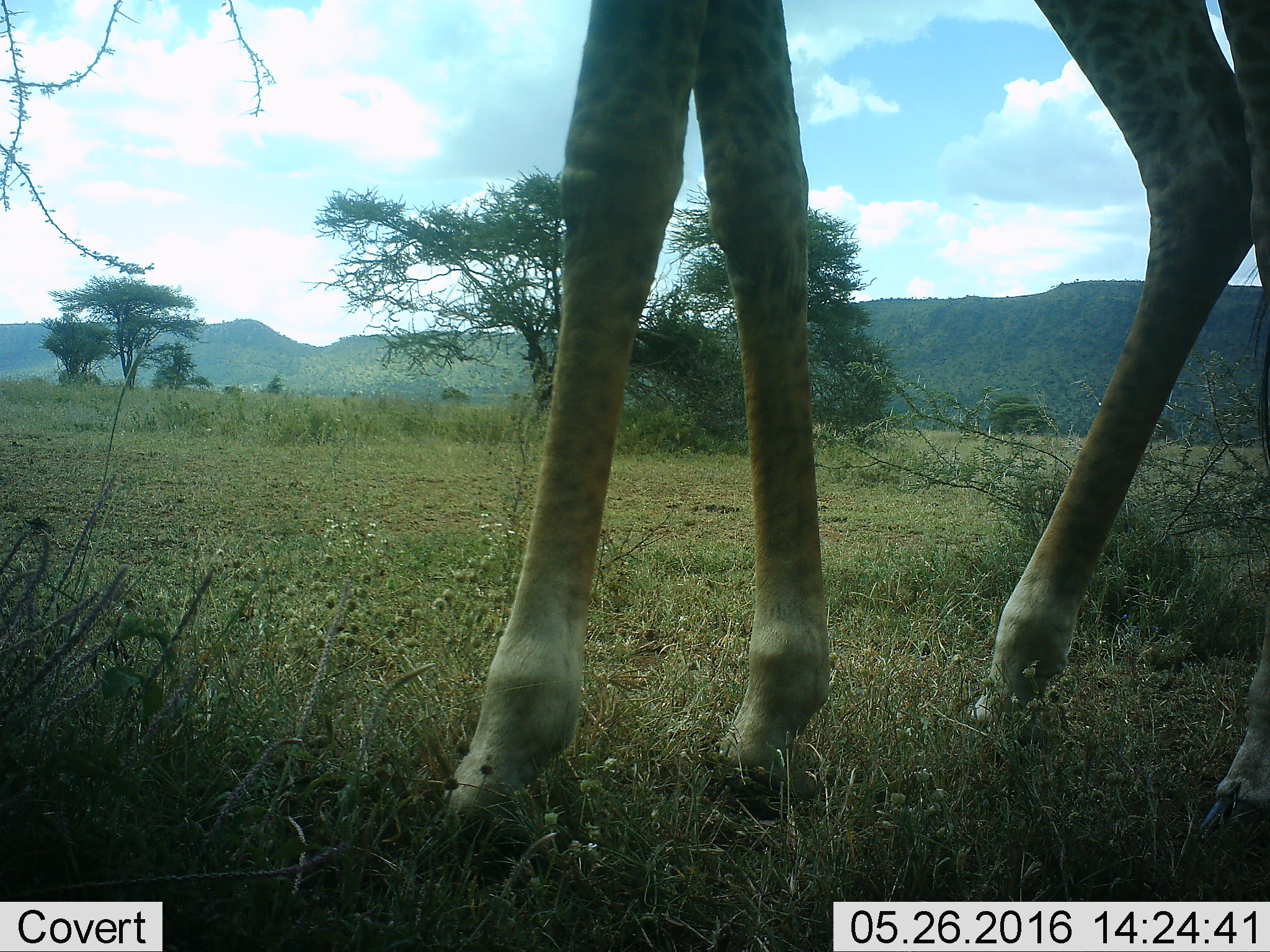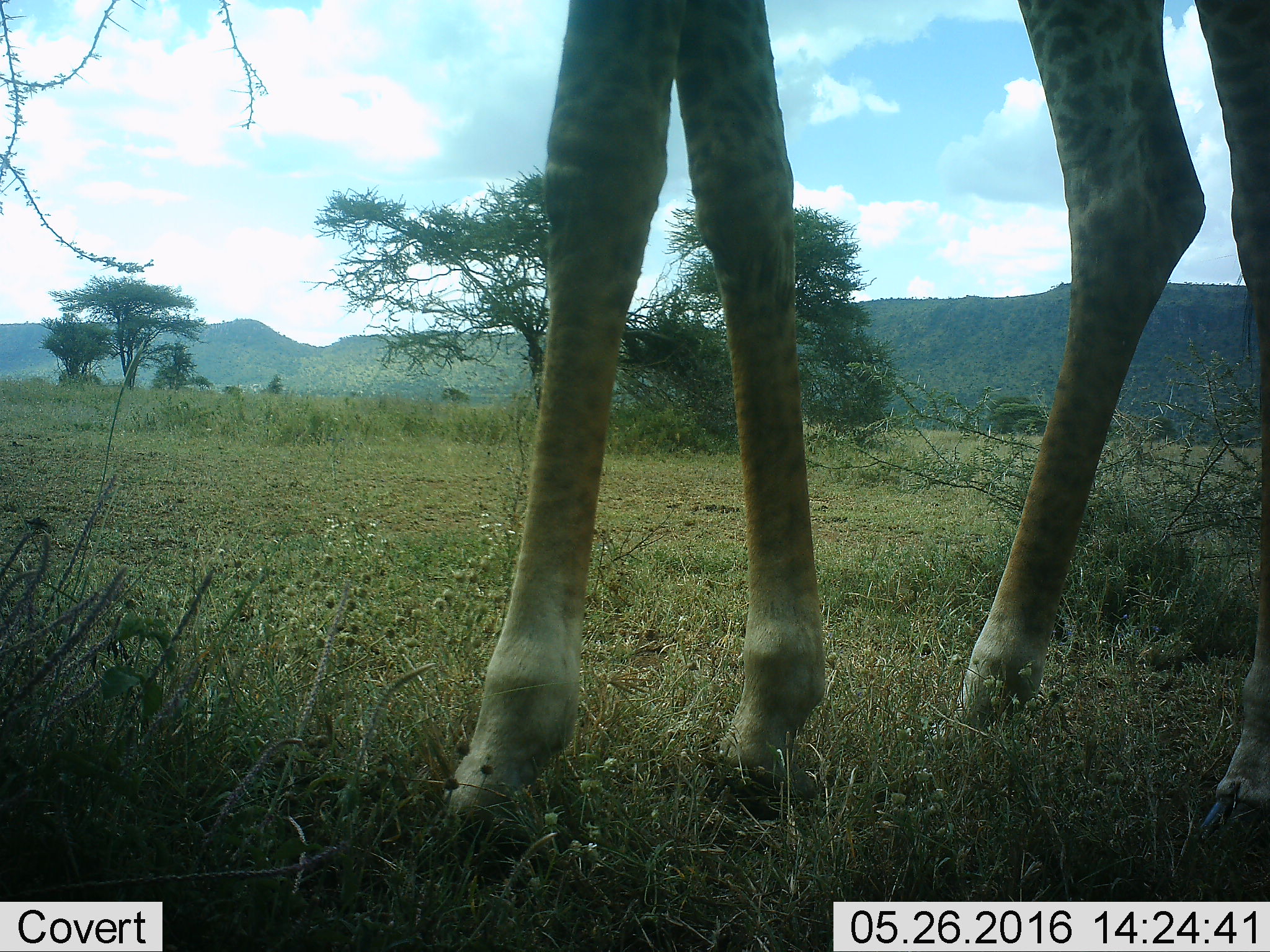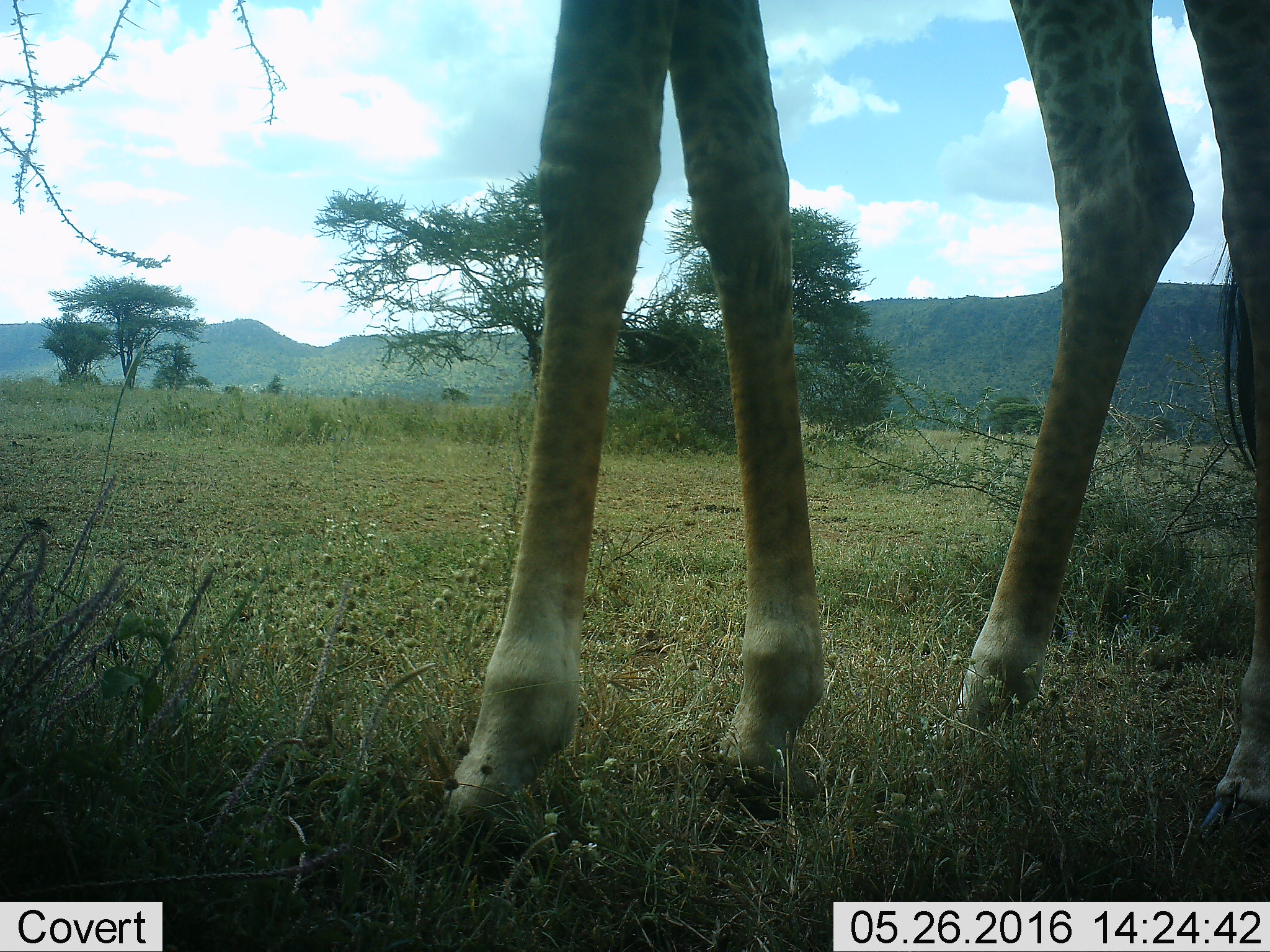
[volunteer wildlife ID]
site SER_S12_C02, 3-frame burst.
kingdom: Animalia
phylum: Chordata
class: Mammalia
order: Artiodactyla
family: Giraffidae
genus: Giraffa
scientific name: Giraffa camelopardalis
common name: giraffe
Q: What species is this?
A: Giraffe (Giraffa camelopardalis).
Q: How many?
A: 1.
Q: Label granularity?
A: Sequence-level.